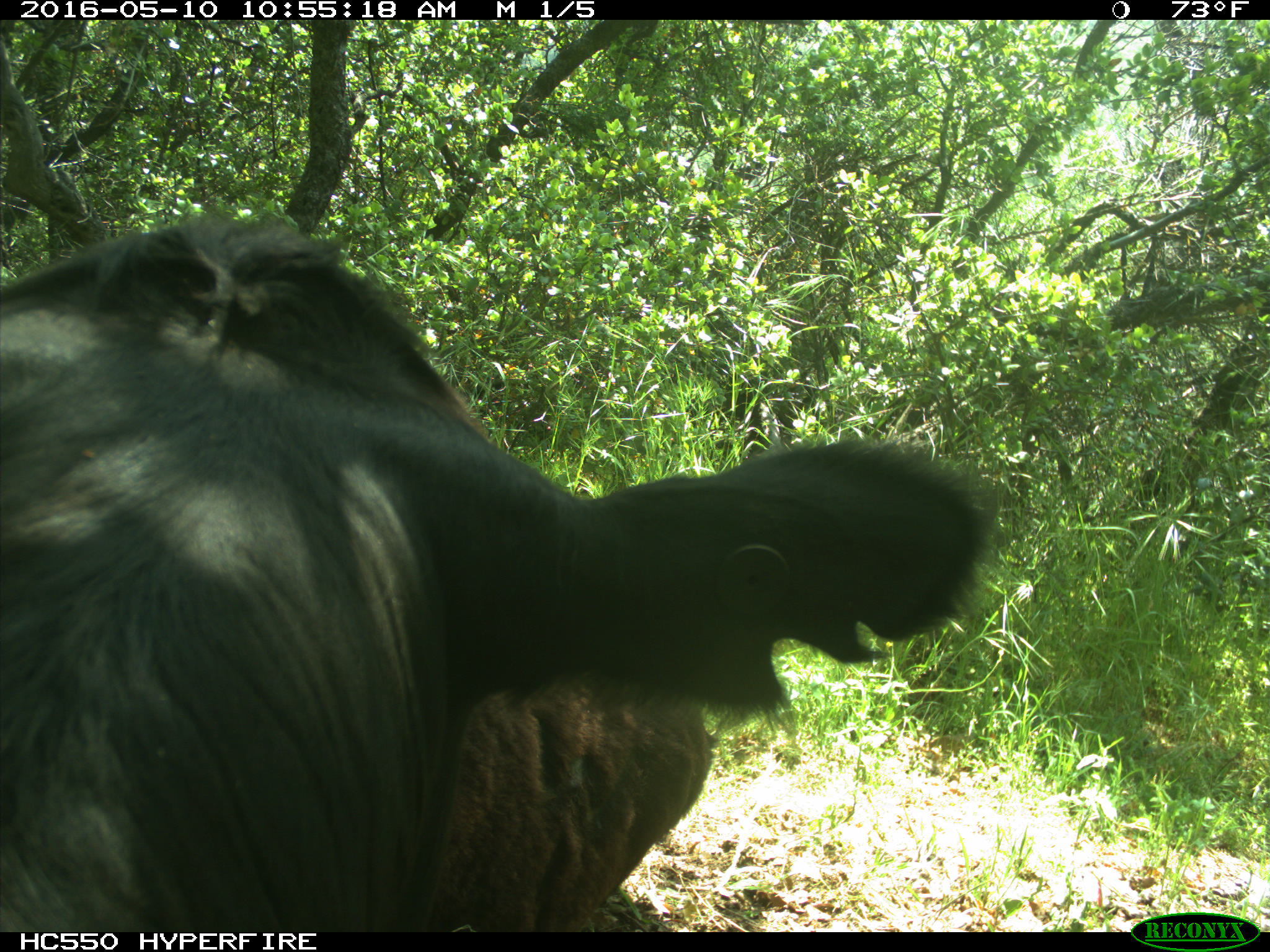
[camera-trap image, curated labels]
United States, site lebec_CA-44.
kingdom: Animalia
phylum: Chordata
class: Mammalia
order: Artiodactyla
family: Bovidae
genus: Bos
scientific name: Bos taurus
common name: domestic cow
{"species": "Bos taurus (domestic cow)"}